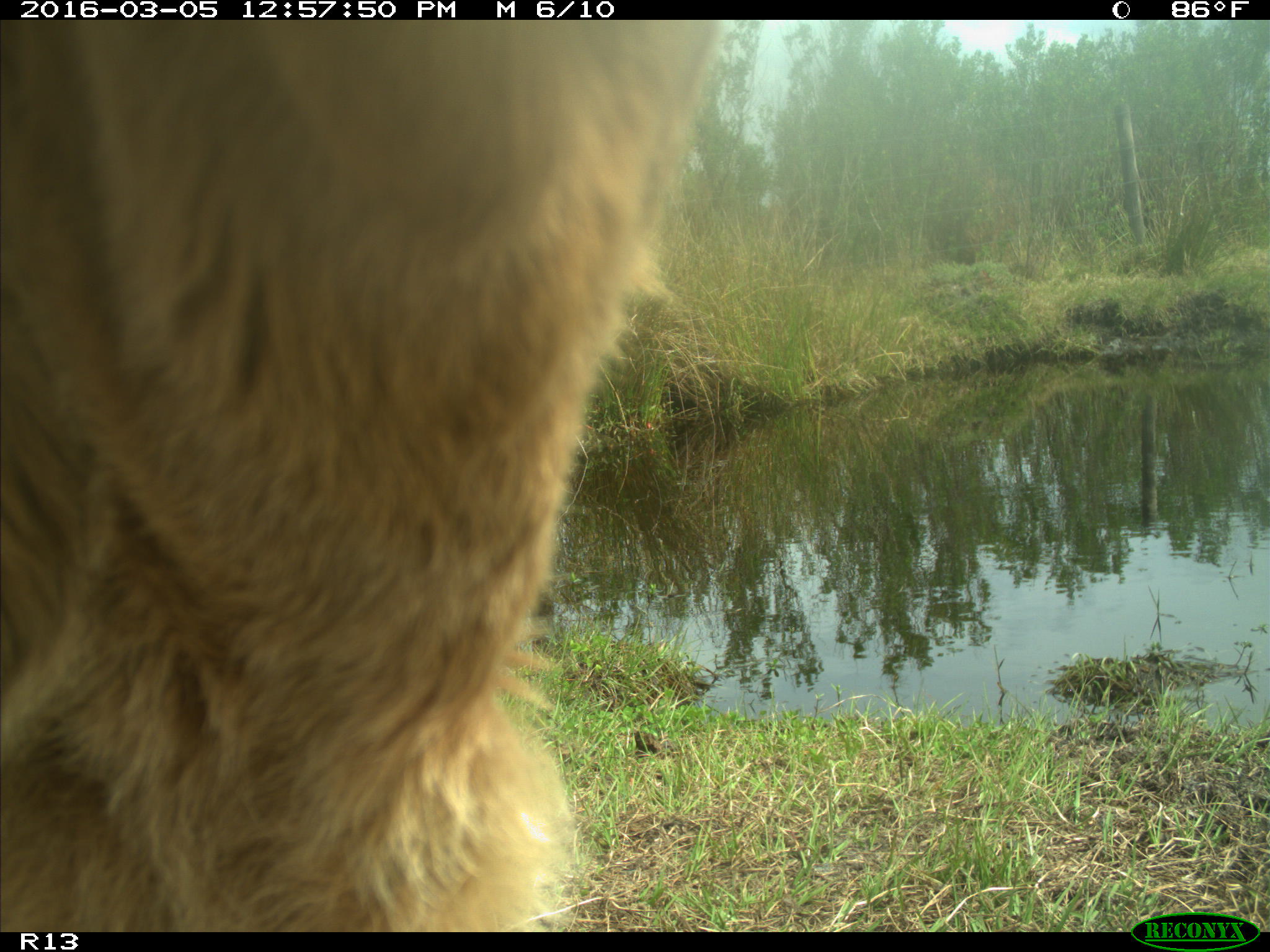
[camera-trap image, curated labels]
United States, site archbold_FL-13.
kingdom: Animalia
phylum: Chordata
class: Mammalia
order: Artiodactyla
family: Bovidae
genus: Bos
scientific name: Bos taurus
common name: domestic cow